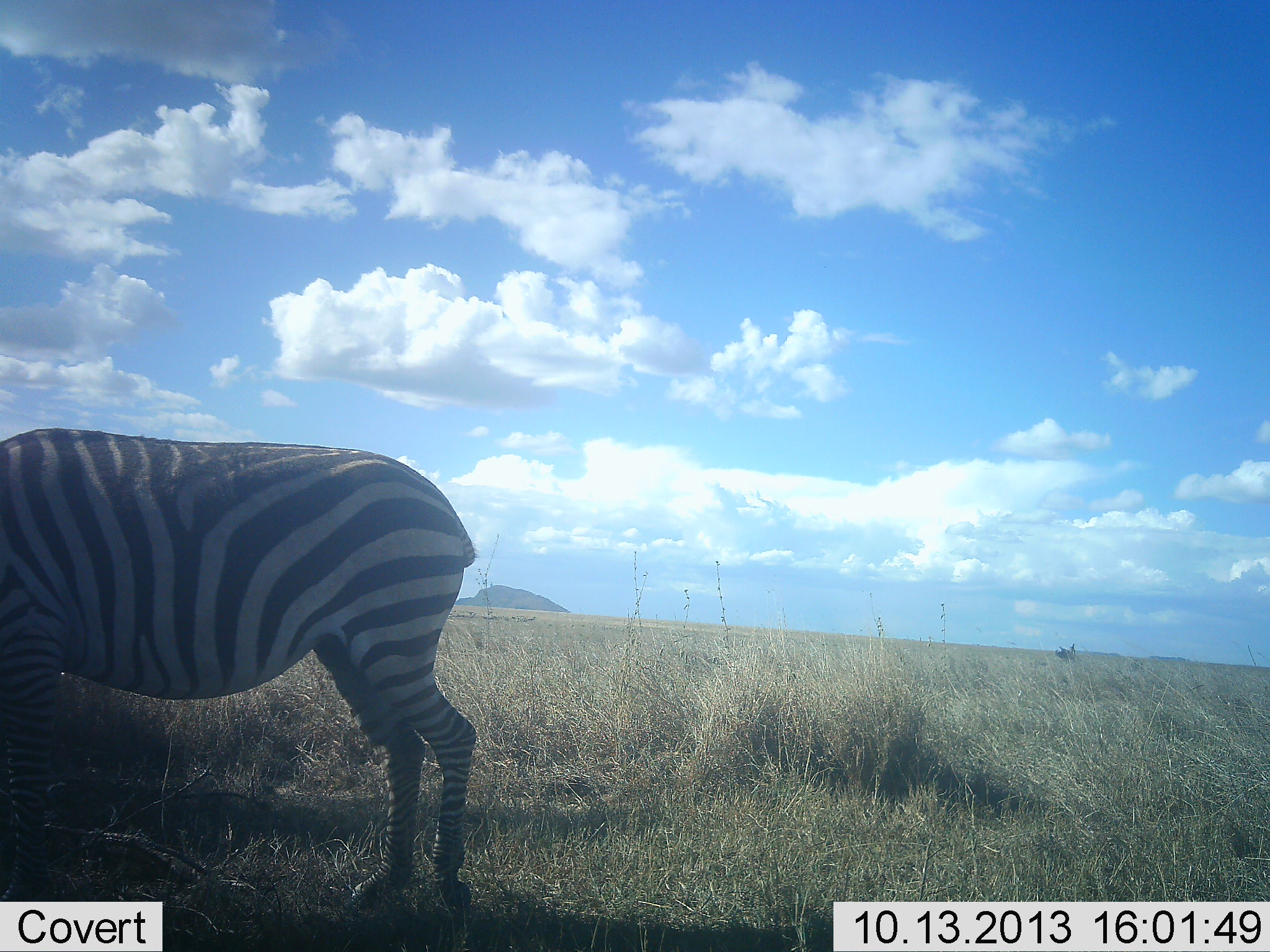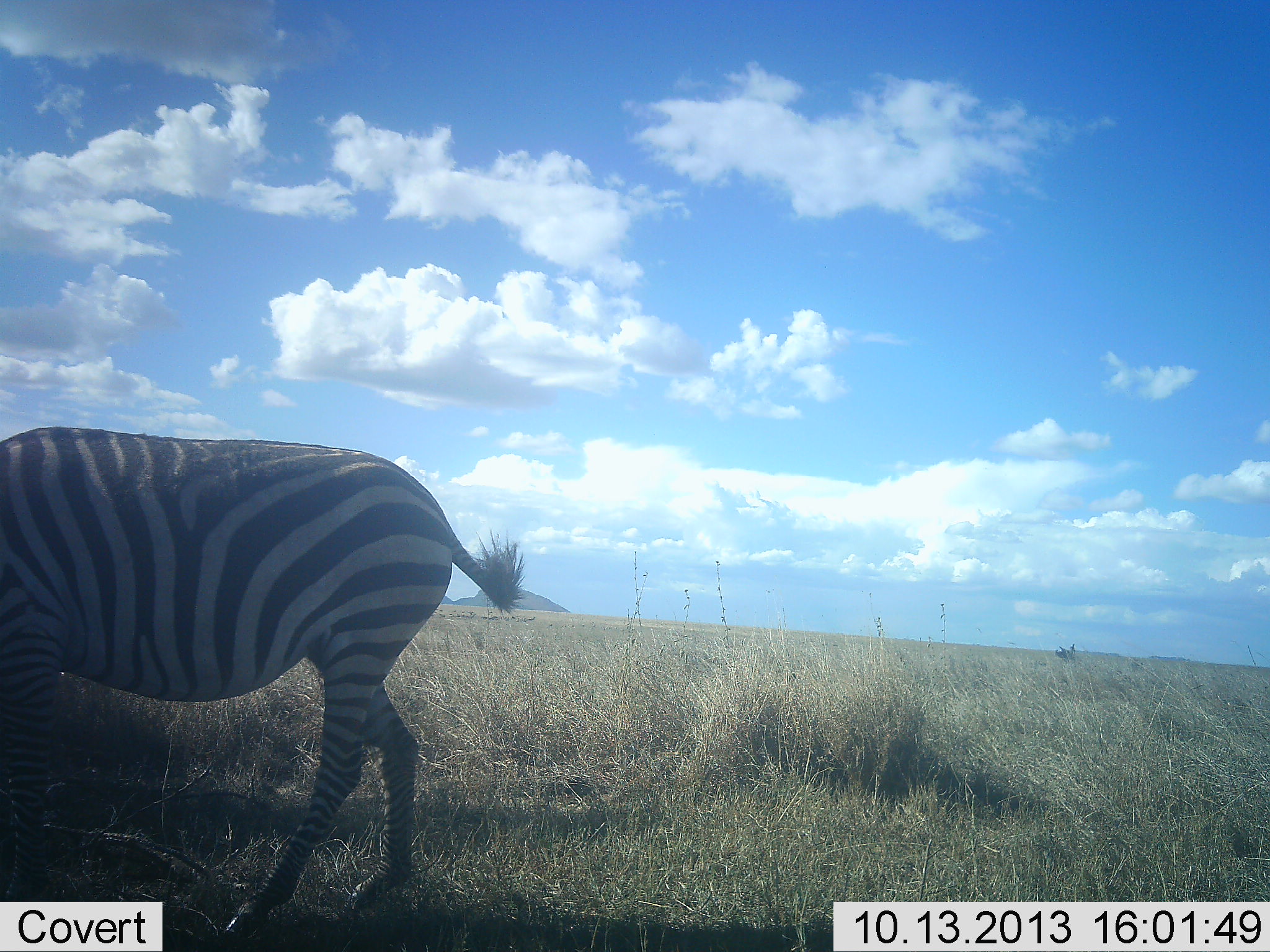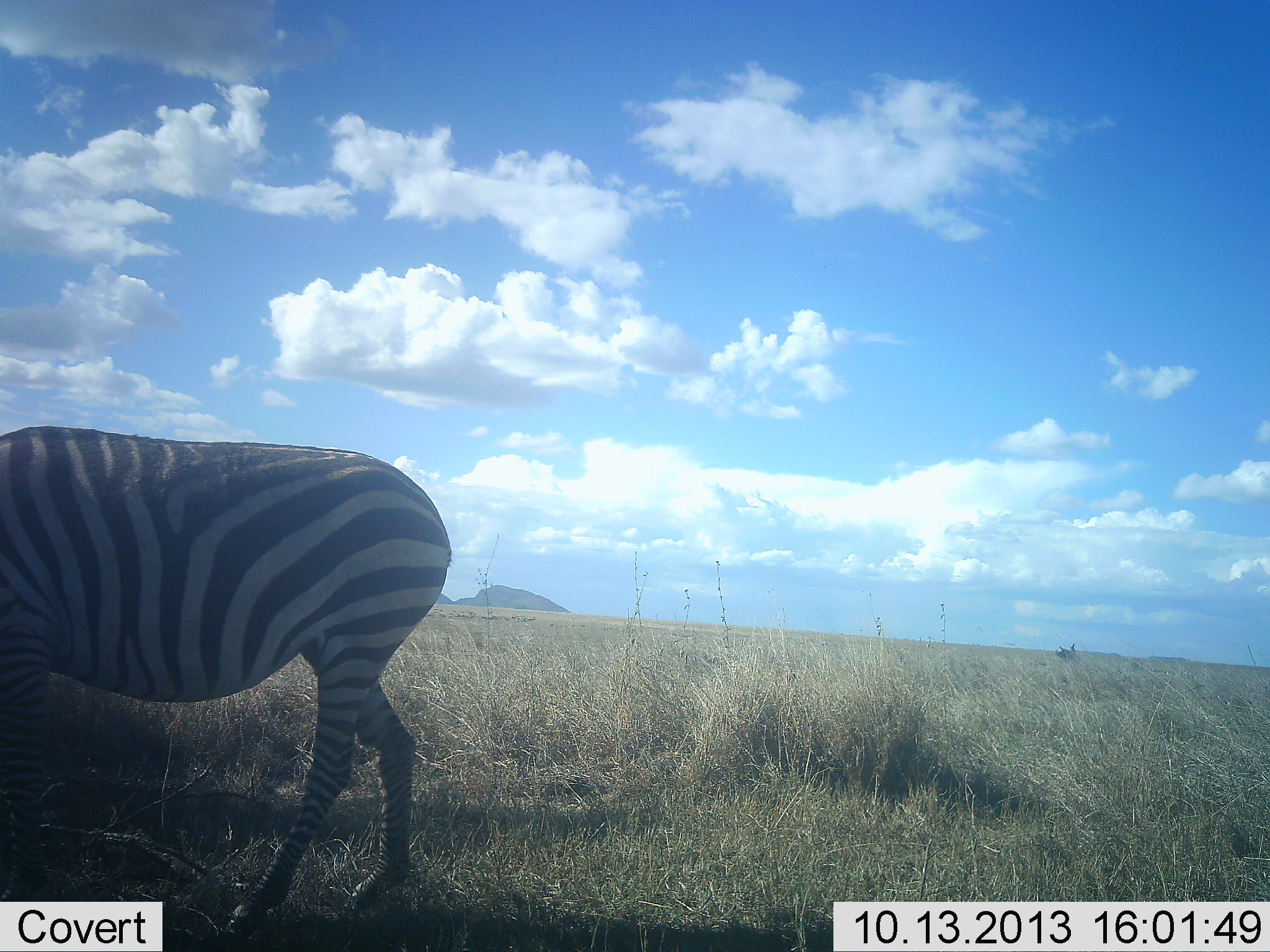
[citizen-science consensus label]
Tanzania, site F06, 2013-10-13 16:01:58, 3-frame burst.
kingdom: Animalia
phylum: Chordata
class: Mammalia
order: Perissodactyla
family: Equidae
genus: Equus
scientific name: Equus quagga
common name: plains zebra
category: zebra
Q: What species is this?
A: Zebra (plains zebra) (Equus quagga).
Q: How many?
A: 1.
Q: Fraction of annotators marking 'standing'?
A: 32%.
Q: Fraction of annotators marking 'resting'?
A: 0%.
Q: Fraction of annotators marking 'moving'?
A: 36%.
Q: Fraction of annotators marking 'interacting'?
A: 0%.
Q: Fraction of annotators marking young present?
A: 0%.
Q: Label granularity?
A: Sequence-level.